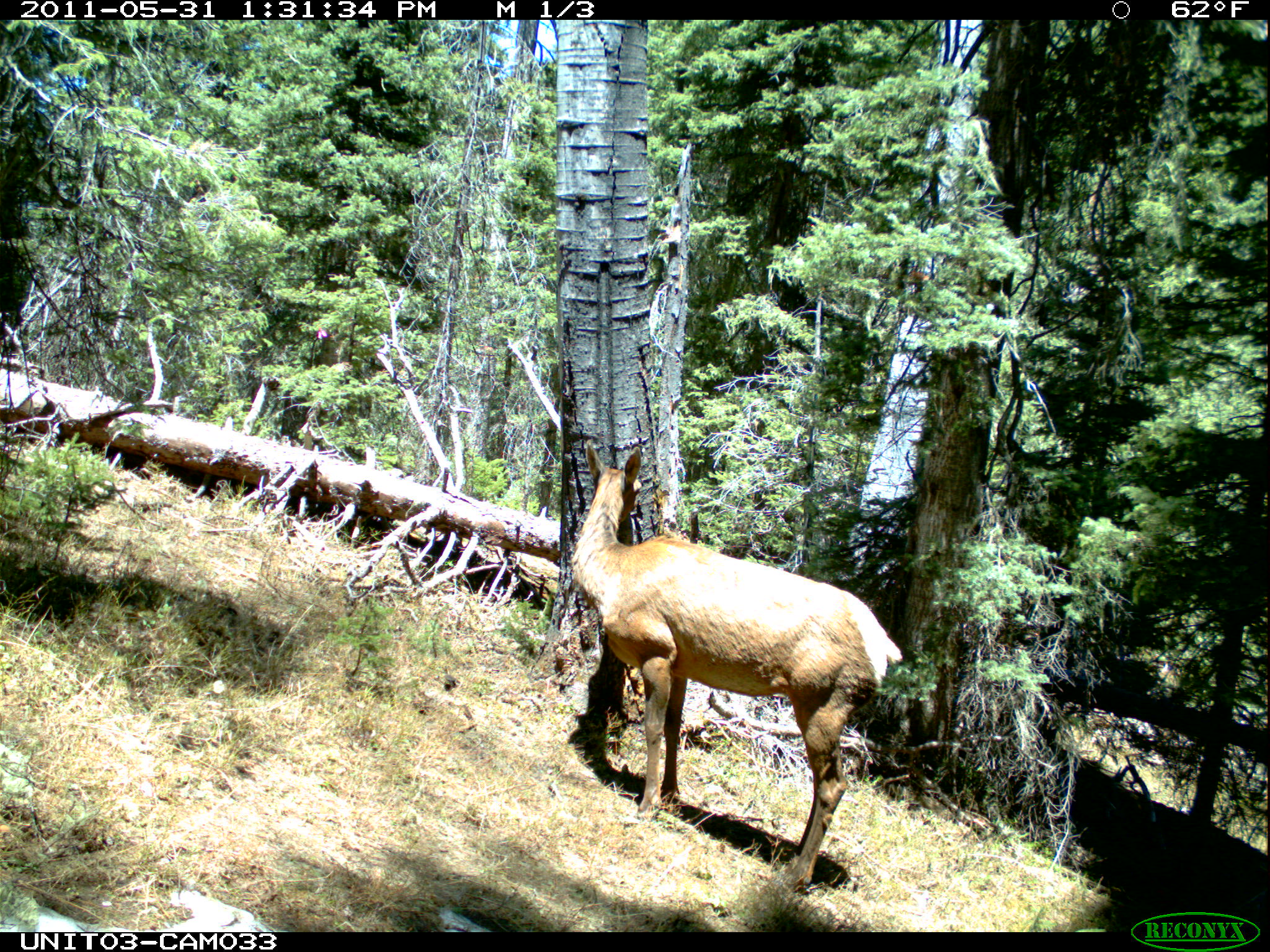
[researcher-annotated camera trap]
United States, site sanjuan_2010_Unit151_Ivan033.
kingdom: Animalia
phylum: Chordata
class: Mammalia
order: Artiodactyla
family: Cervidae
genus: Cervus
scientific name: Cervus elaphus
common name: red deer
Cervus elaphus (red deer).